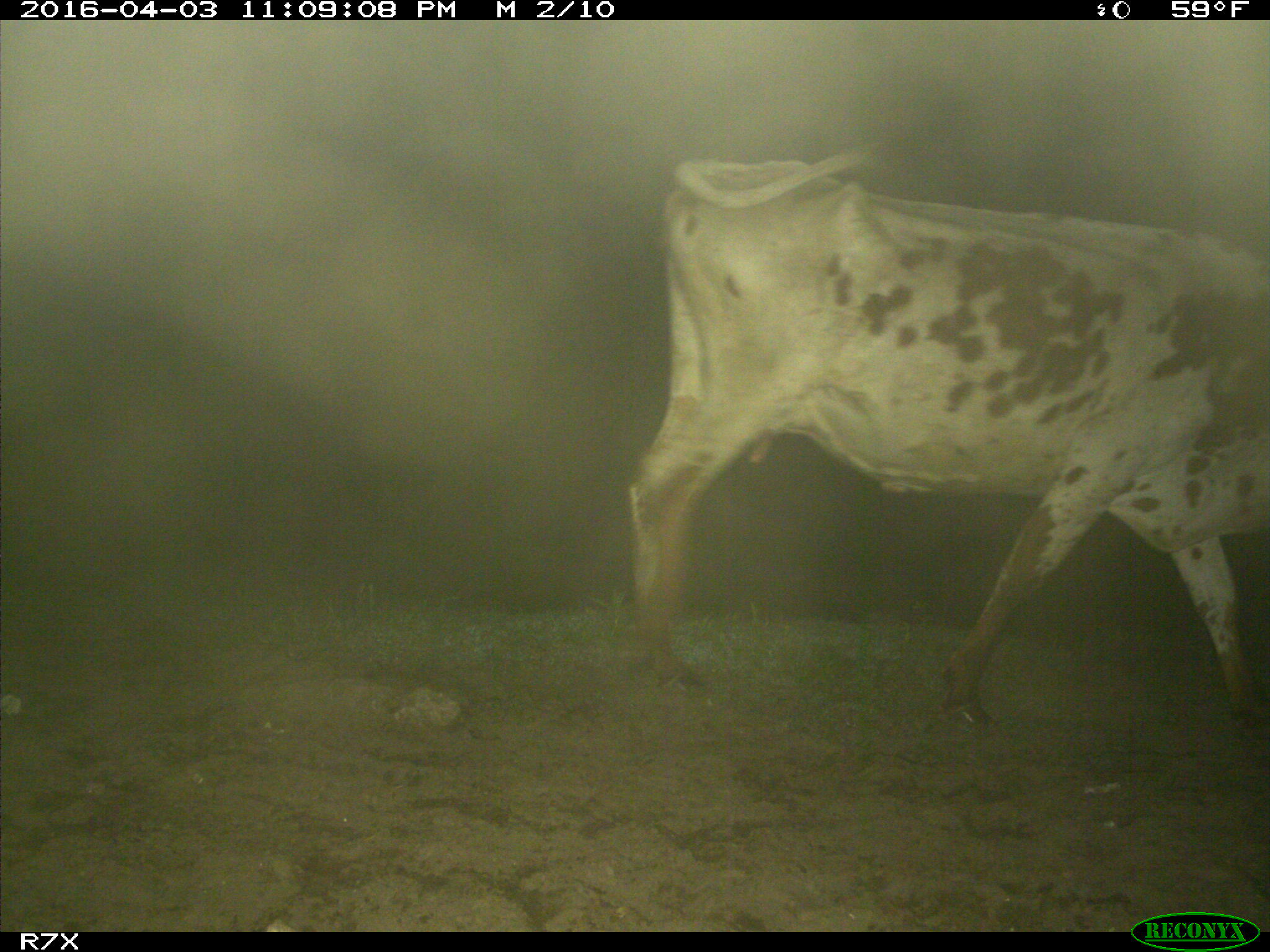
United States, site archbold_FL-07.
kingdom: Animalia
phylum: Chordata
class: Mammalia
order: Artiodactyla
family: Bovidae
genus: Bos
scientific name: Bos taurus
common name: domestic cow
Bos taurus (domestic cow).